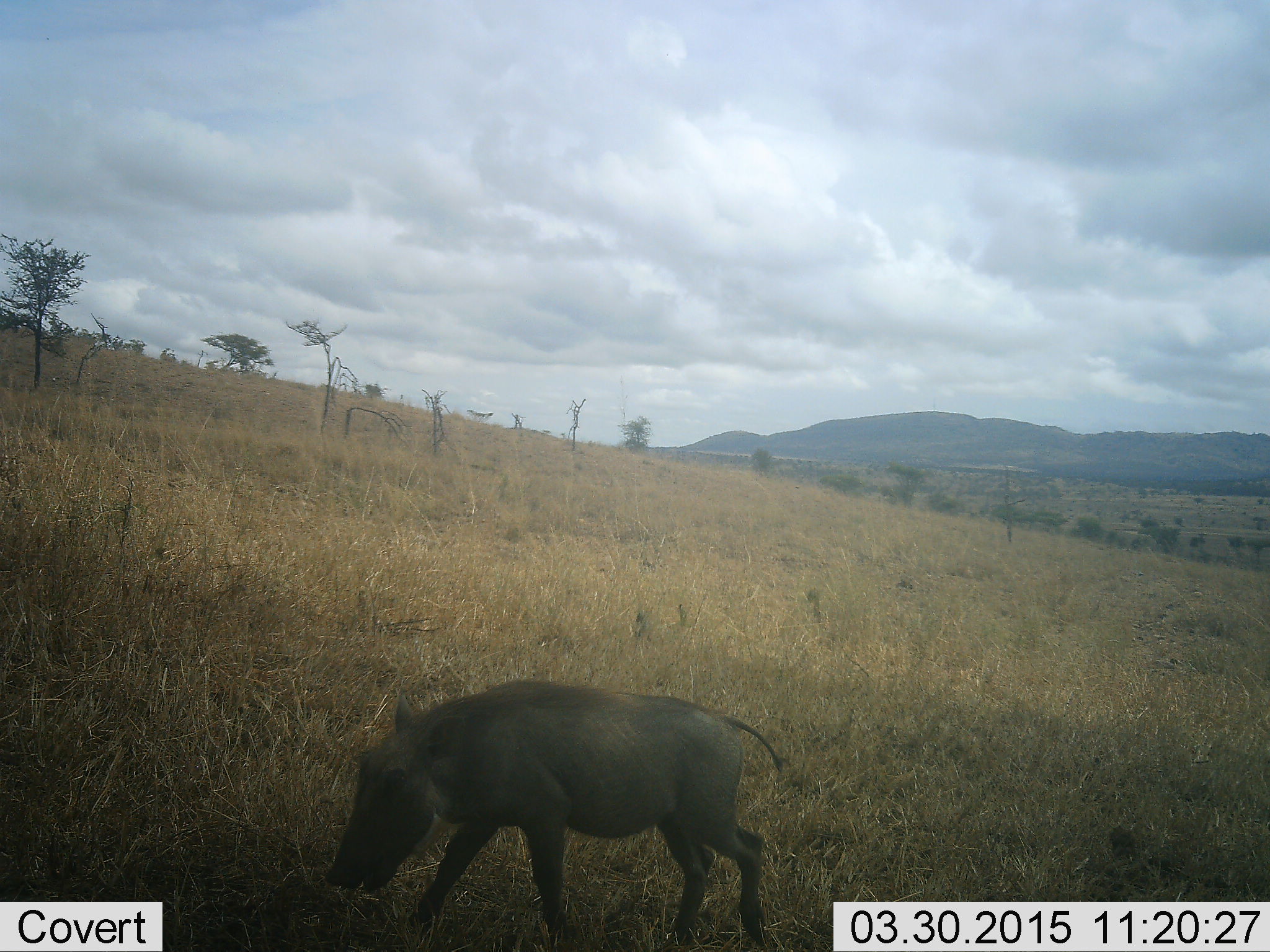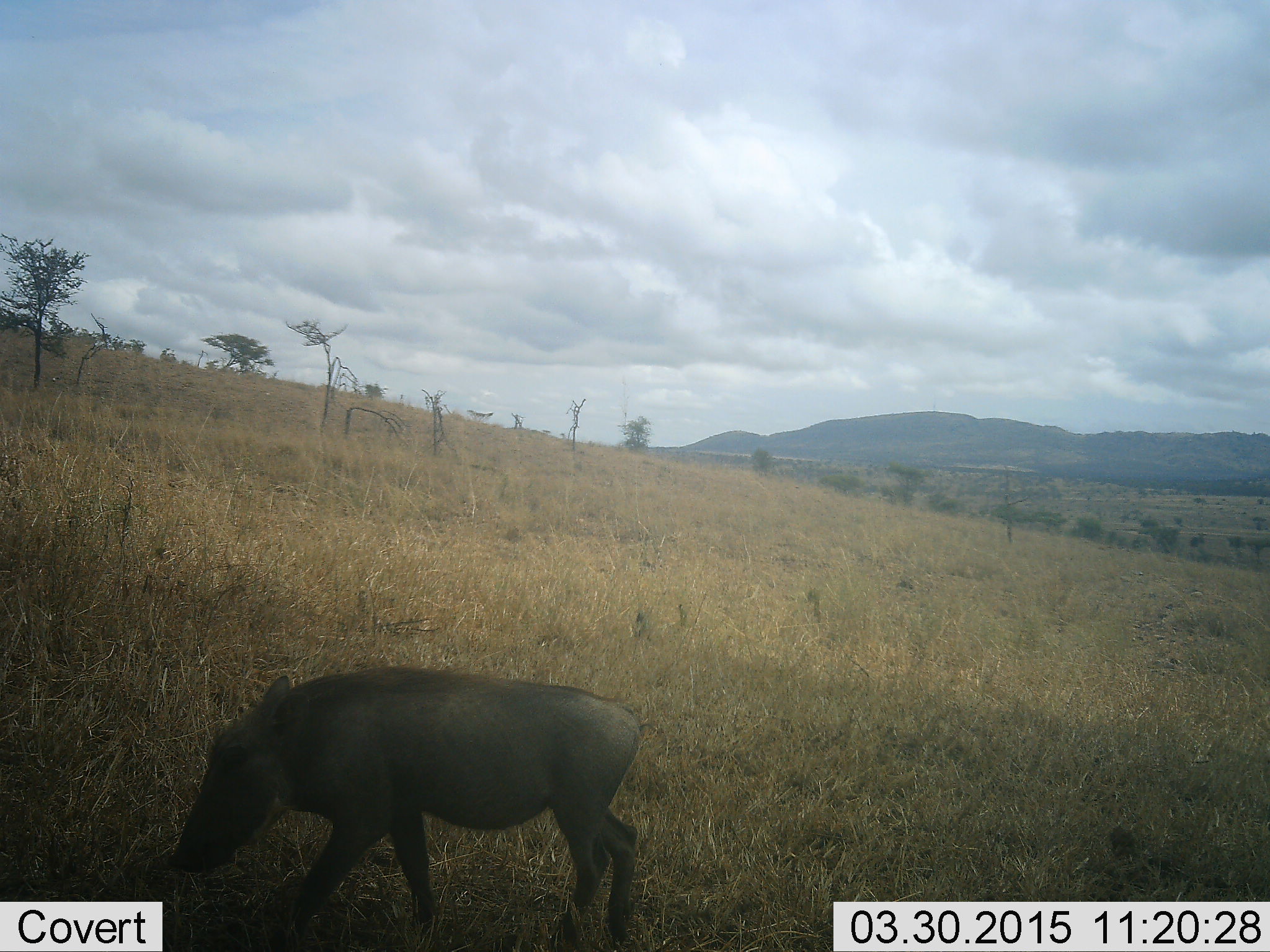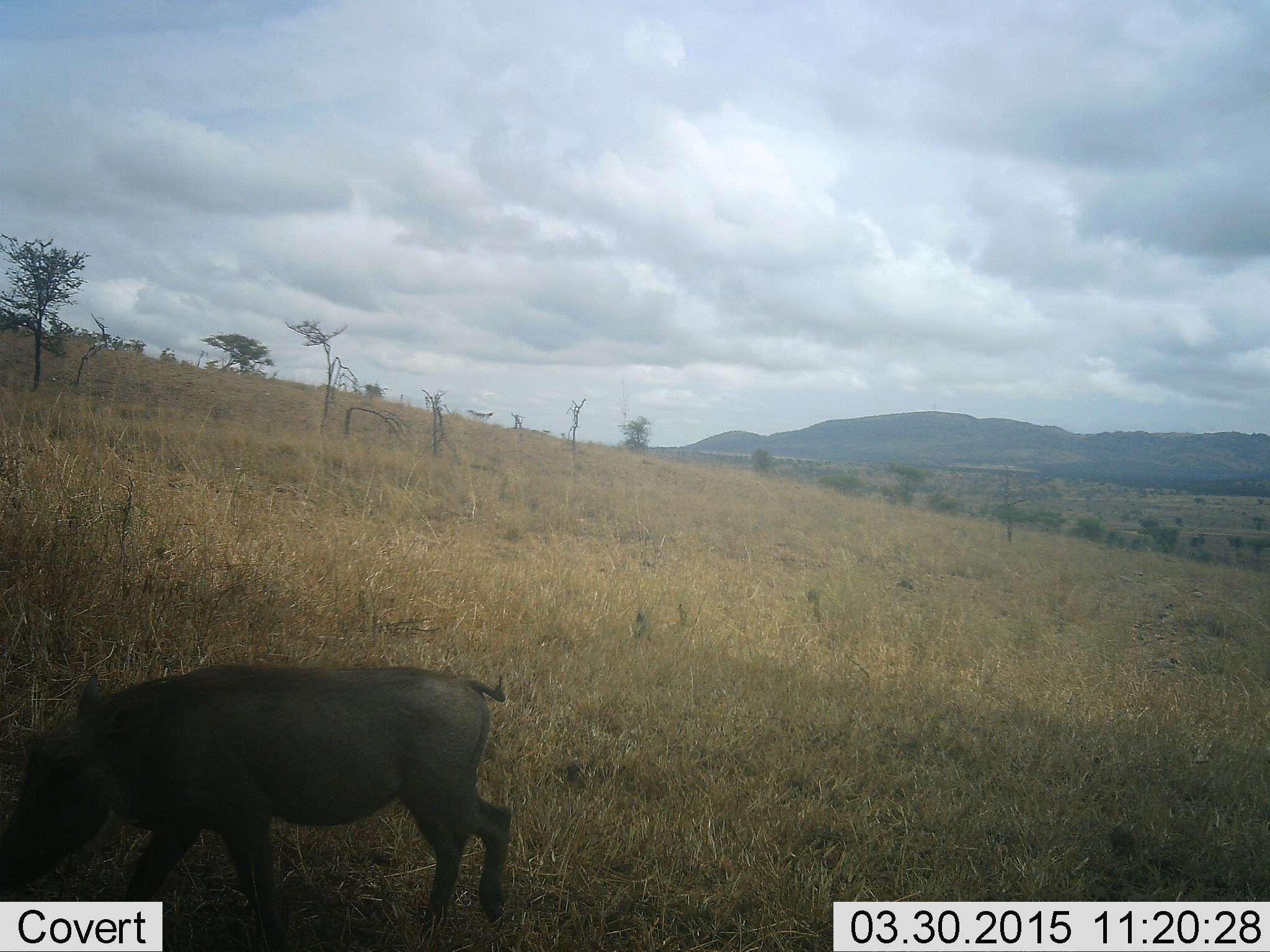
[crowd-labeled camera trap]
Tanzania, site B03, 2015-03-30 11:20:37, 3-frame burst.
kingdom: Animalia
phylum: Chordata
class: Mammalia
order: Artiodactyla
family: Suidae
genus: Phacochoerus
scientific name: Phacochoerus africanus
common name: warthog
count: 1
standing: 10%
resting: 0%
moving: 80%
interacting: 0%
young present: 10%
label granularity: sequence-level